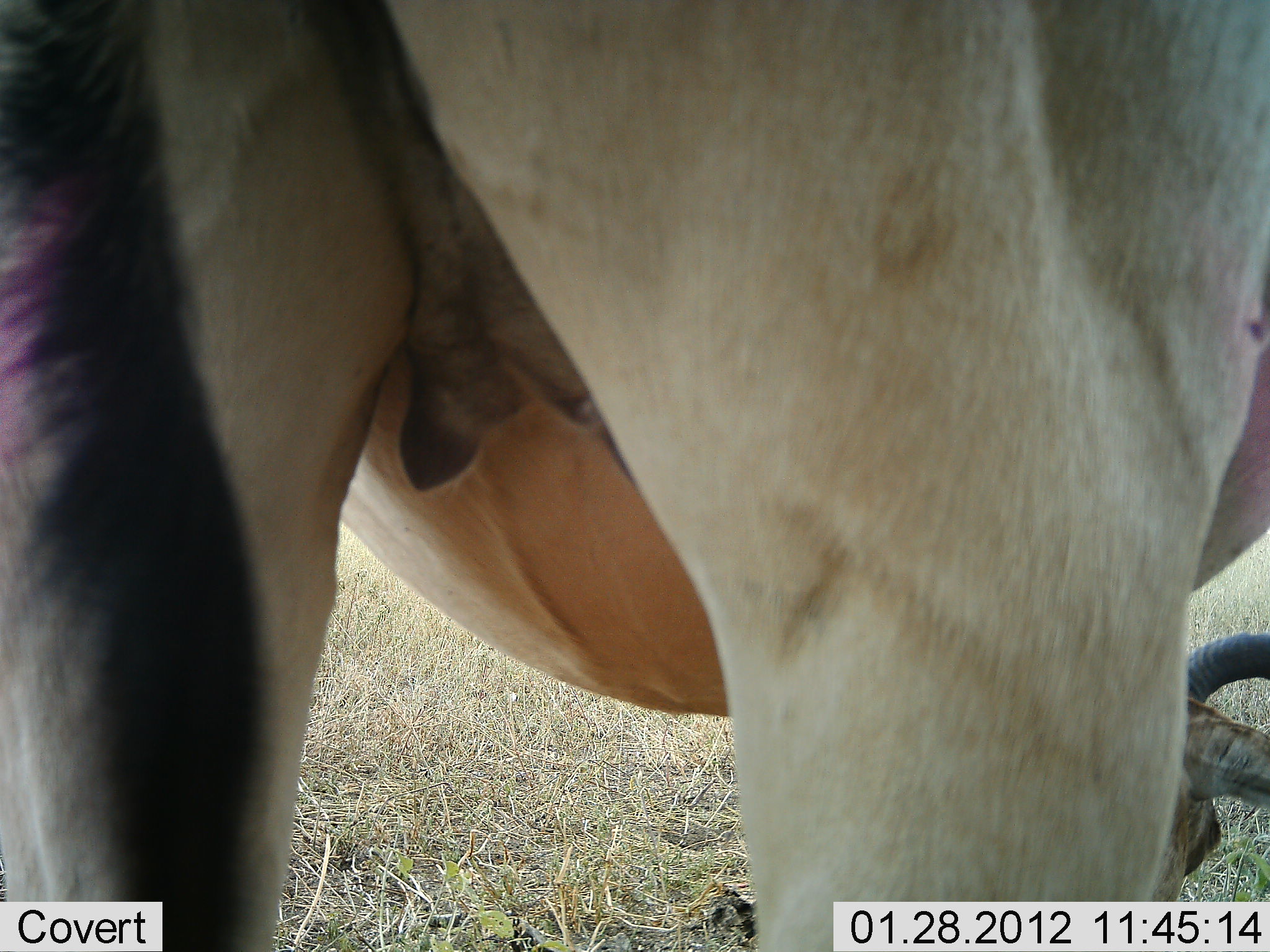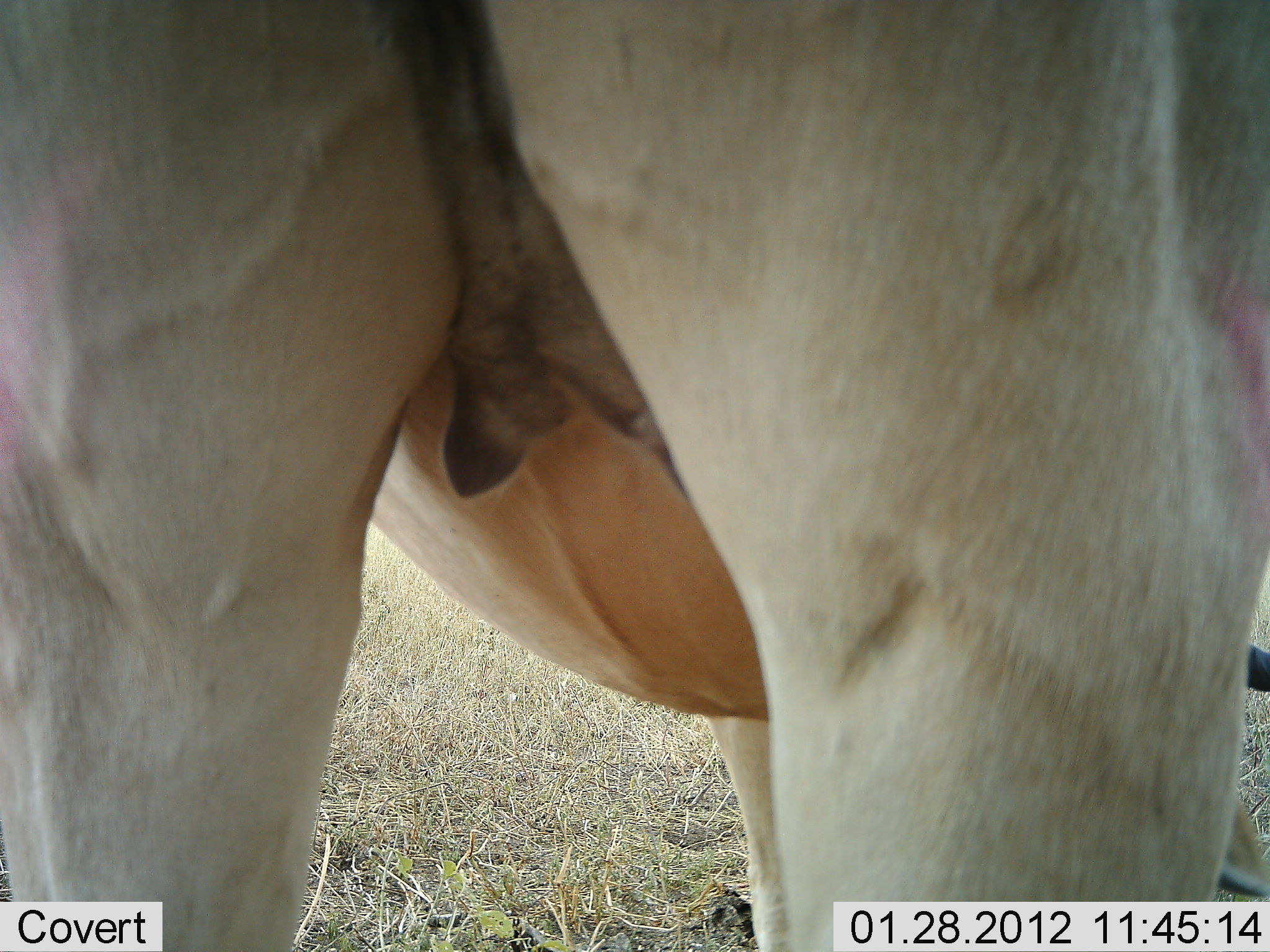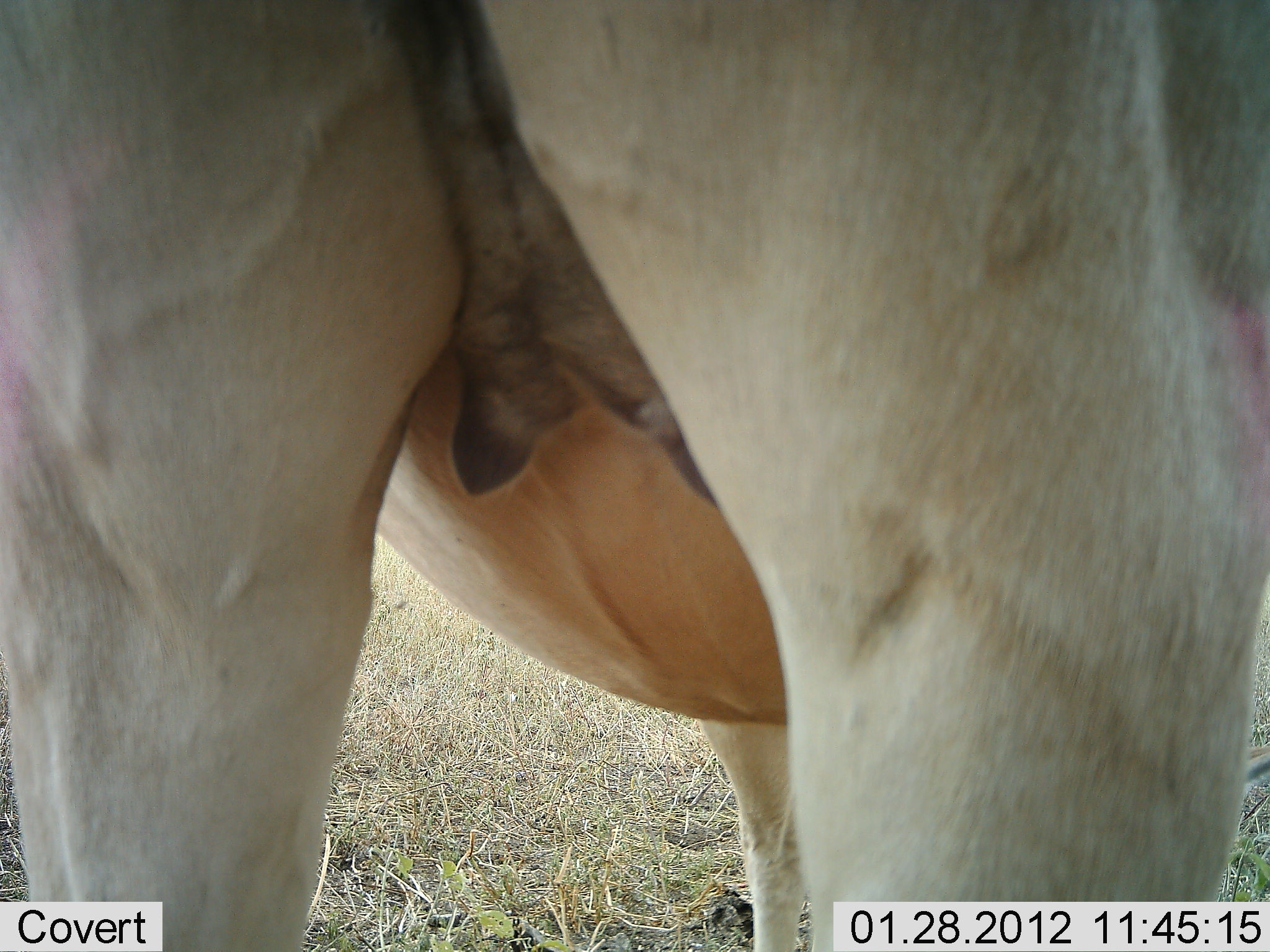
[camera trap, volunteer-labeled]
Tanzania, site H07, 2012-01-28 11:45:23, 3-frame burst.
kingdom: Animalia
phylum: Chordata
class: Mammalia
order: Artiodactyla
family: Bovidae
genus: Alcelaphus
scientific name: Alcelaphus buselaphus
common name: hartebeest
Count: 1.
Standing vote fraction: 38%.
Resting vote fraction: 0%.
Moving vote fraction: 8%.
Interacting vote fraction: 0%.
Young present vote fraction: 0%.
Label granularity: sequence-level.